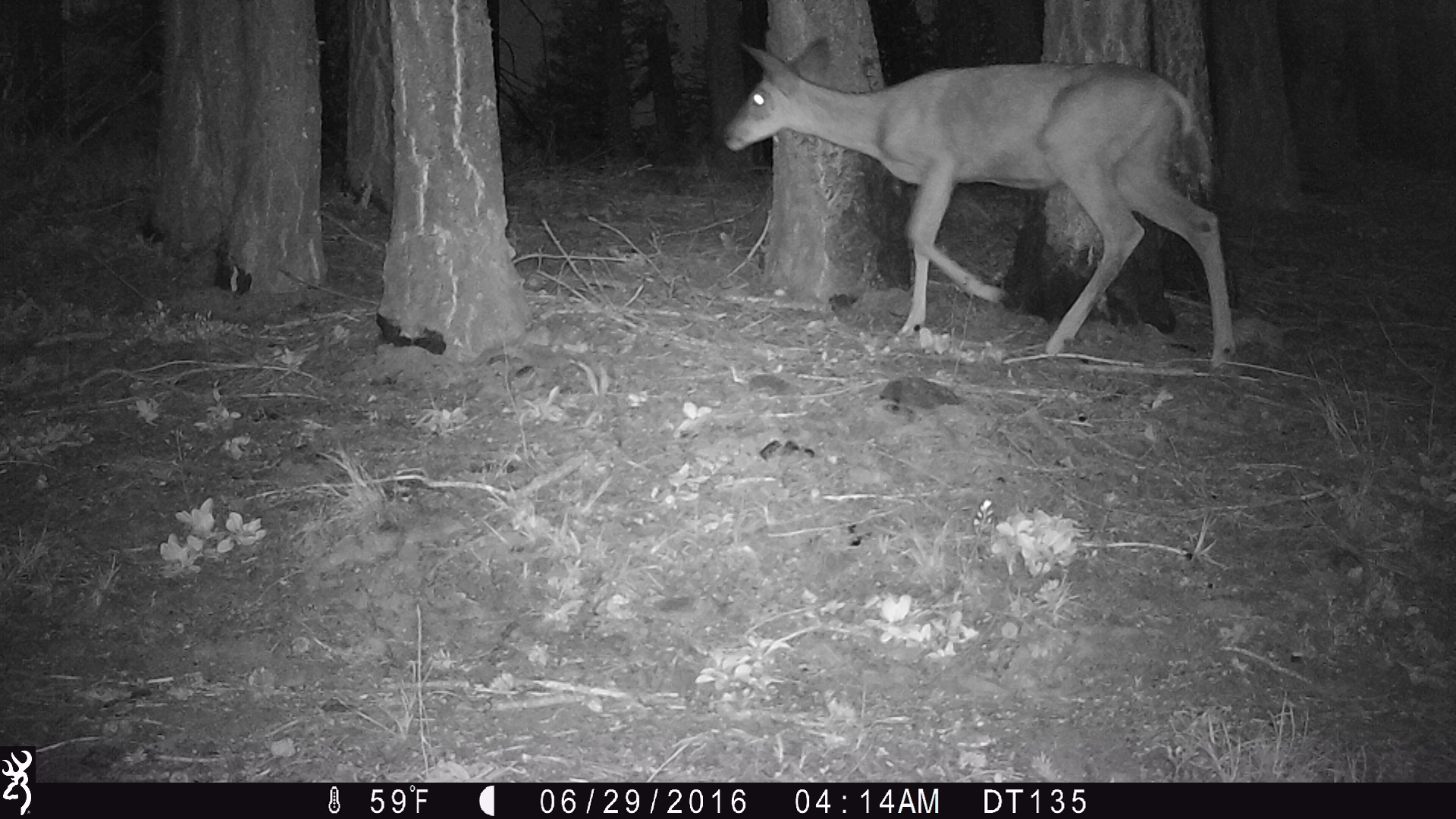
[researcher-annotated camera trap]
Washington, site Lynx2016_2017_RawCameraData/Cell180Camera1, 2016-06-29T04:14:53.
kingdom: Animalia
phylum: Chordata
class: Mammalia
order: Artiodactyla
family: Cervidae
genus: Odocoileus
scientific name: Odocoileus hemionus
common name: mule deer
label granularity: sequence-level